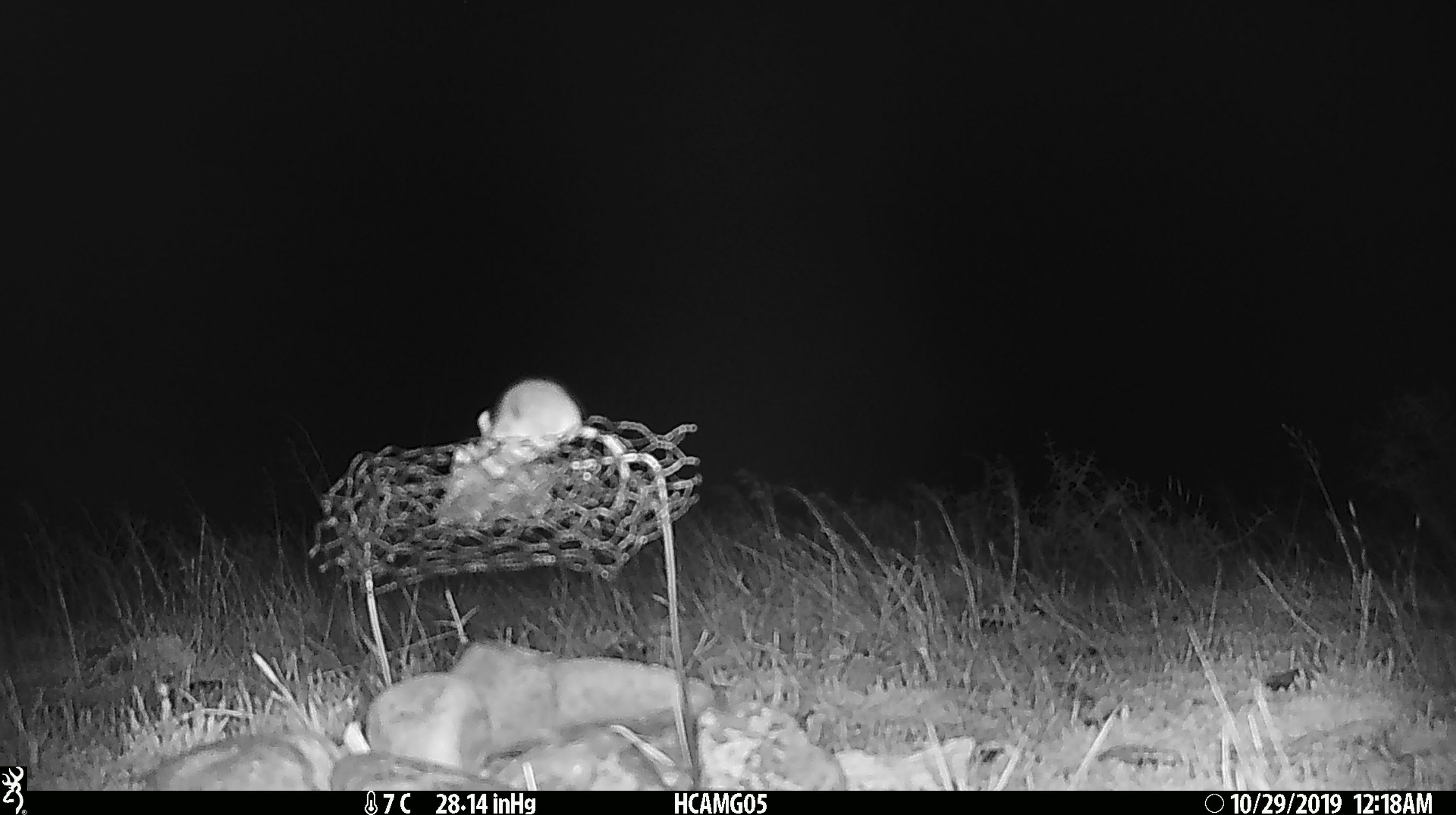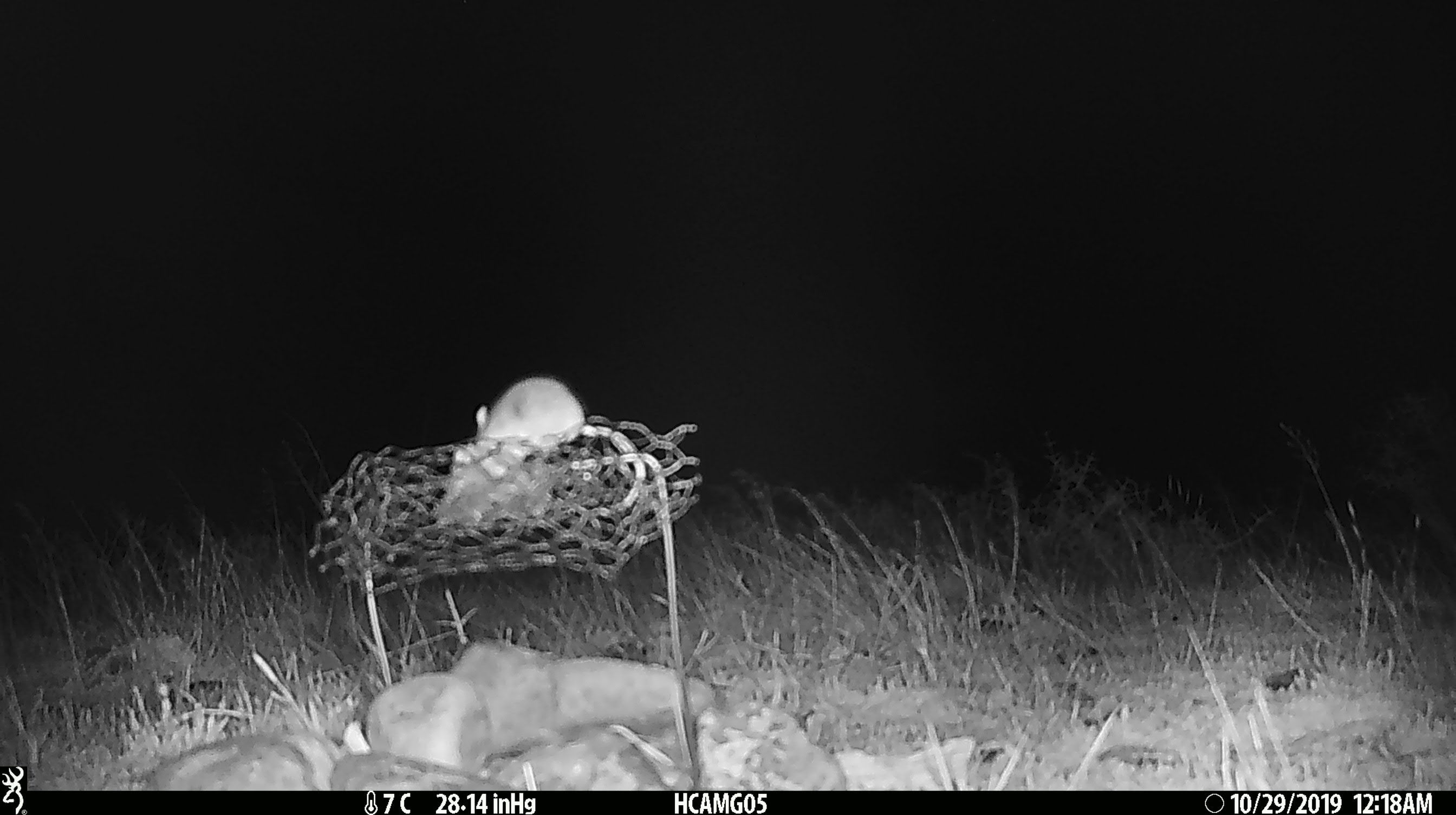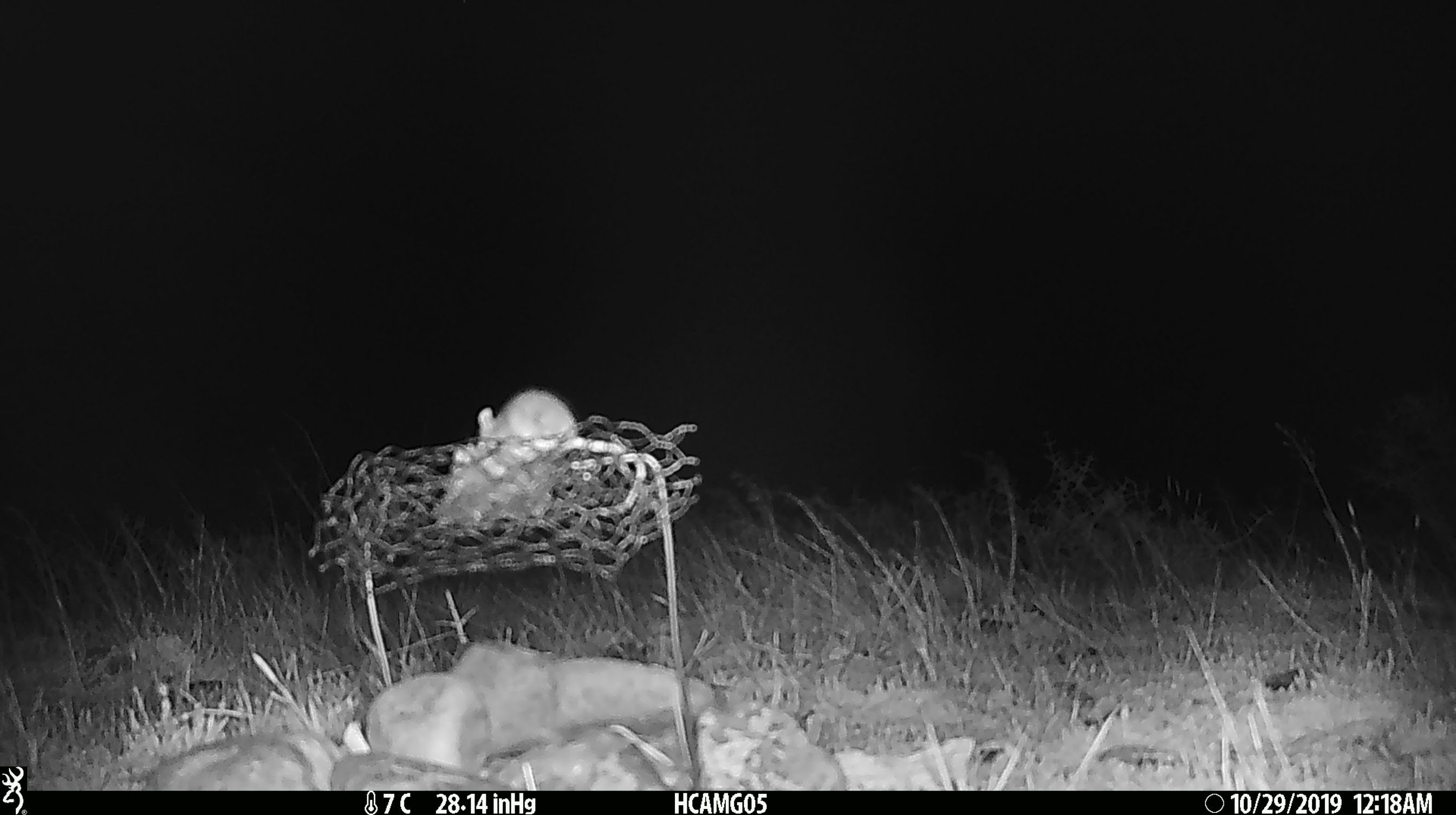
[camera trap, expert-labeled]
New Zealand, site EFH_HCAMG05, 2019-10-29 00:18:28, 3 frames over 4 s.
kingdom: Animalia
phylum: Chordata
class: Mammalia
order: Rodentia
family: Muridae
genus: Mus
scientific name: Mus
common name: mouse